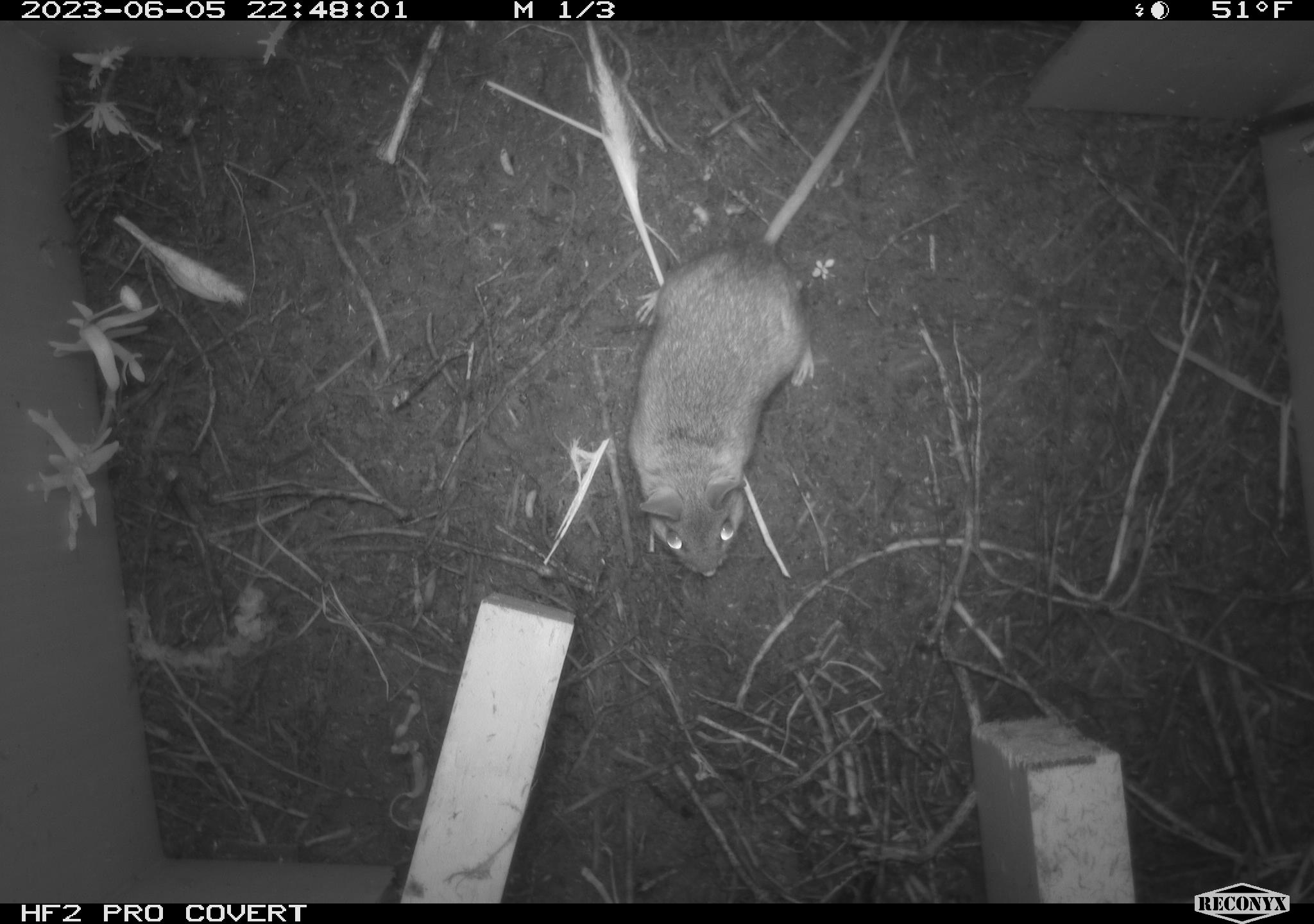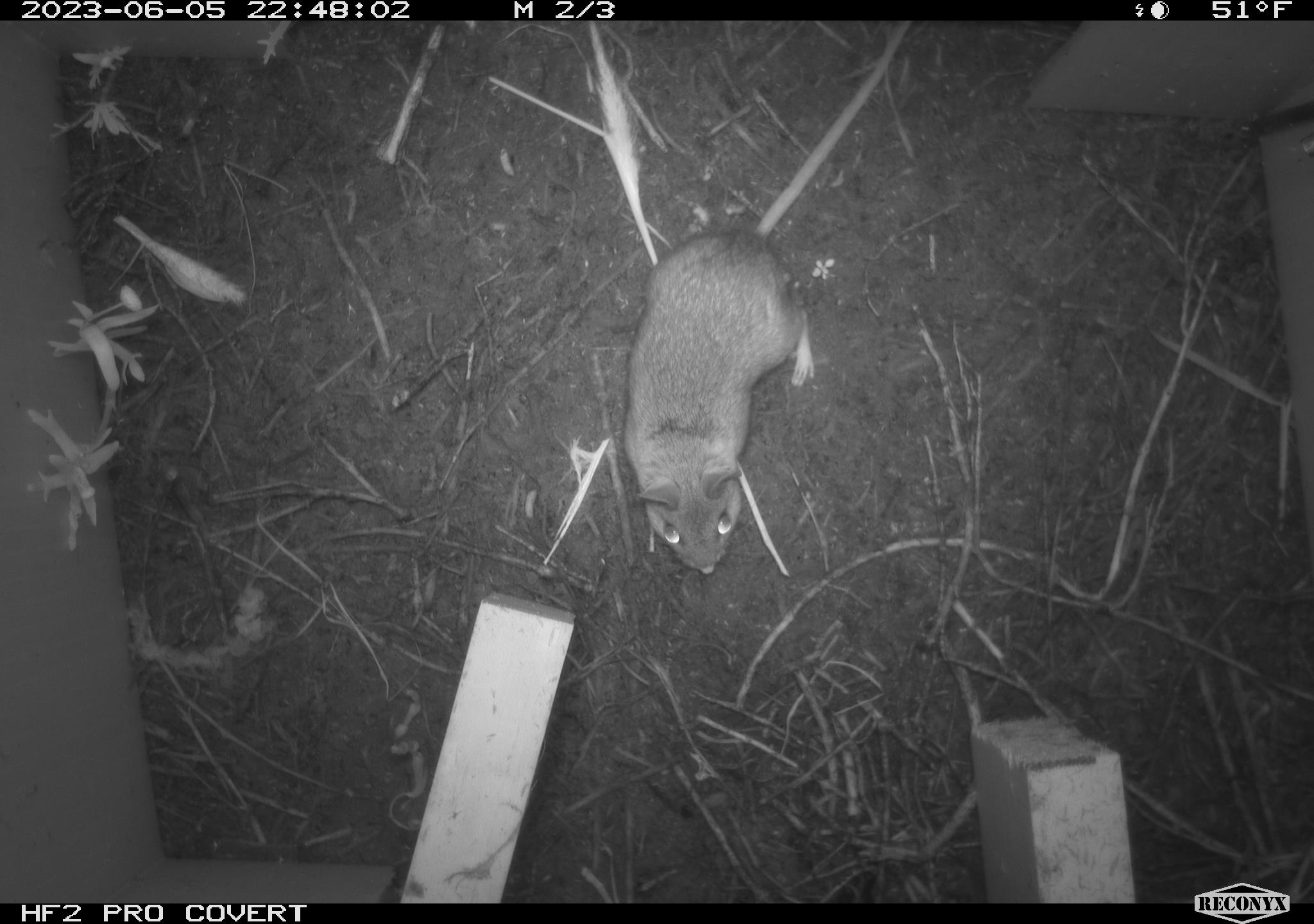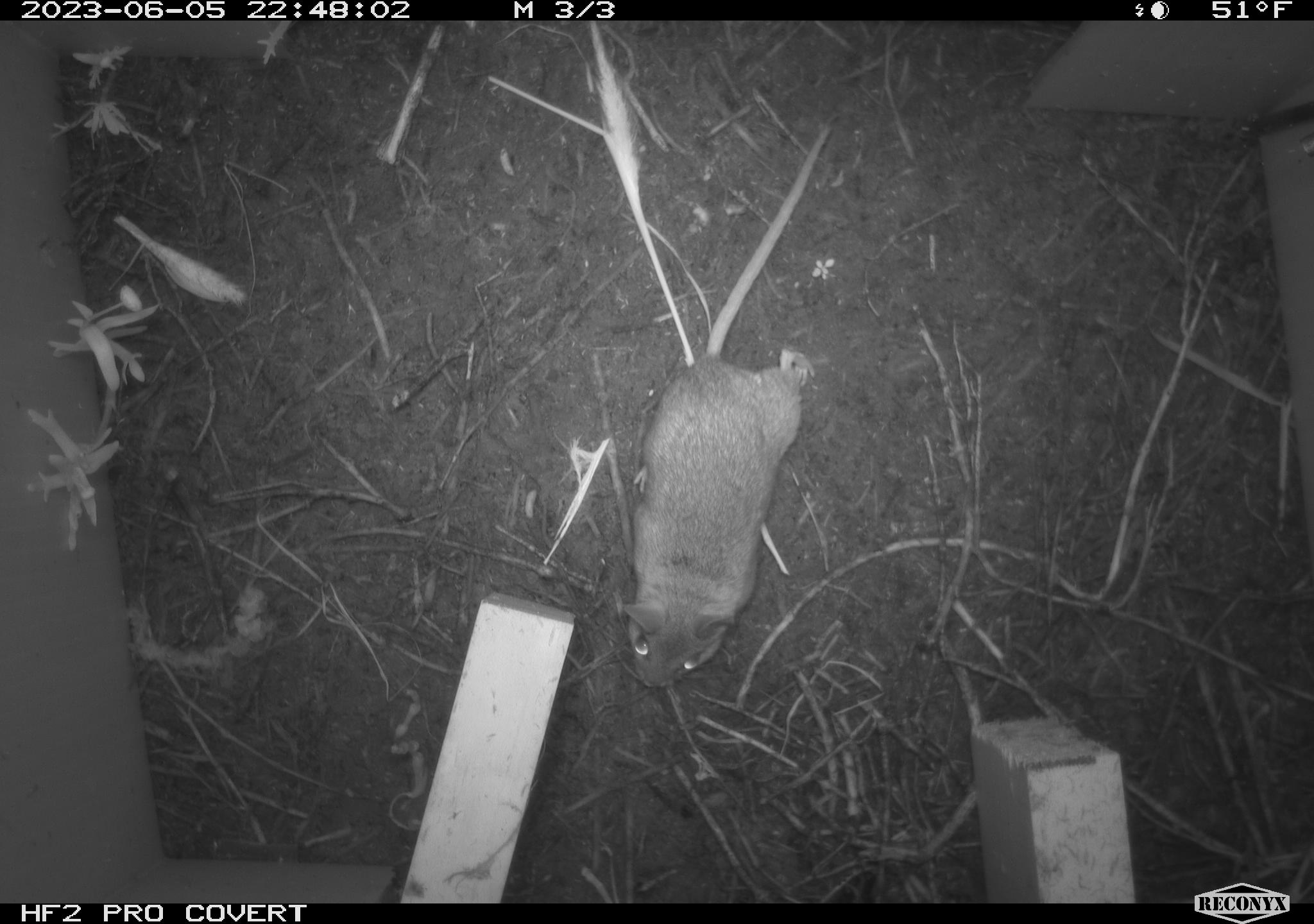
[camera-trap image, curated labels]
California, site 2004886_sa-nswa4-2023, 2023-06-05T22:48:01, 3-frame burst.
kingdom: Animalia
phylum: Chordata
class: Mammalia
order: Rodentia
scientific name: Rodentia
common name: mouse species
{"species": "mouse species (Rodentia)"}